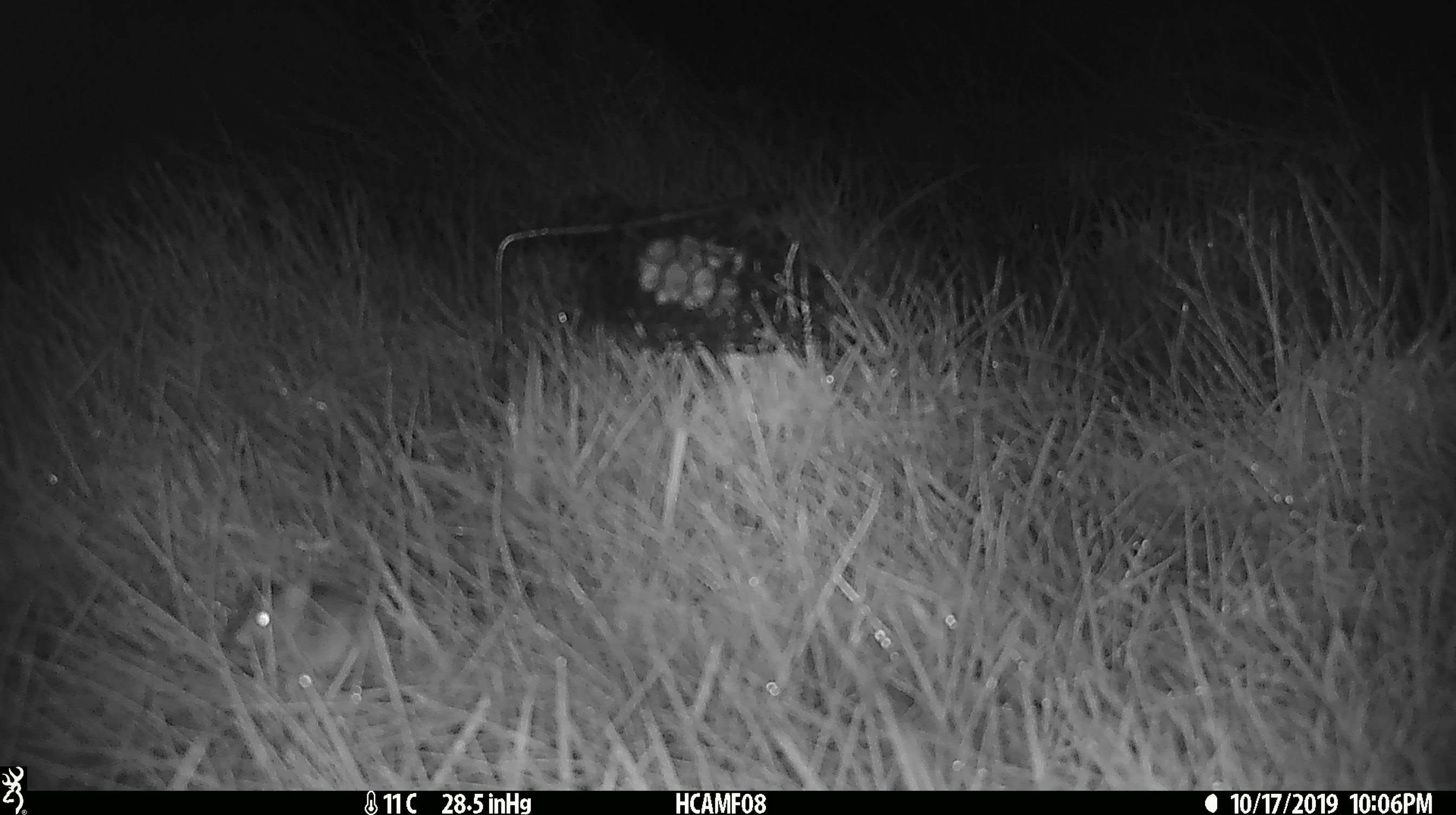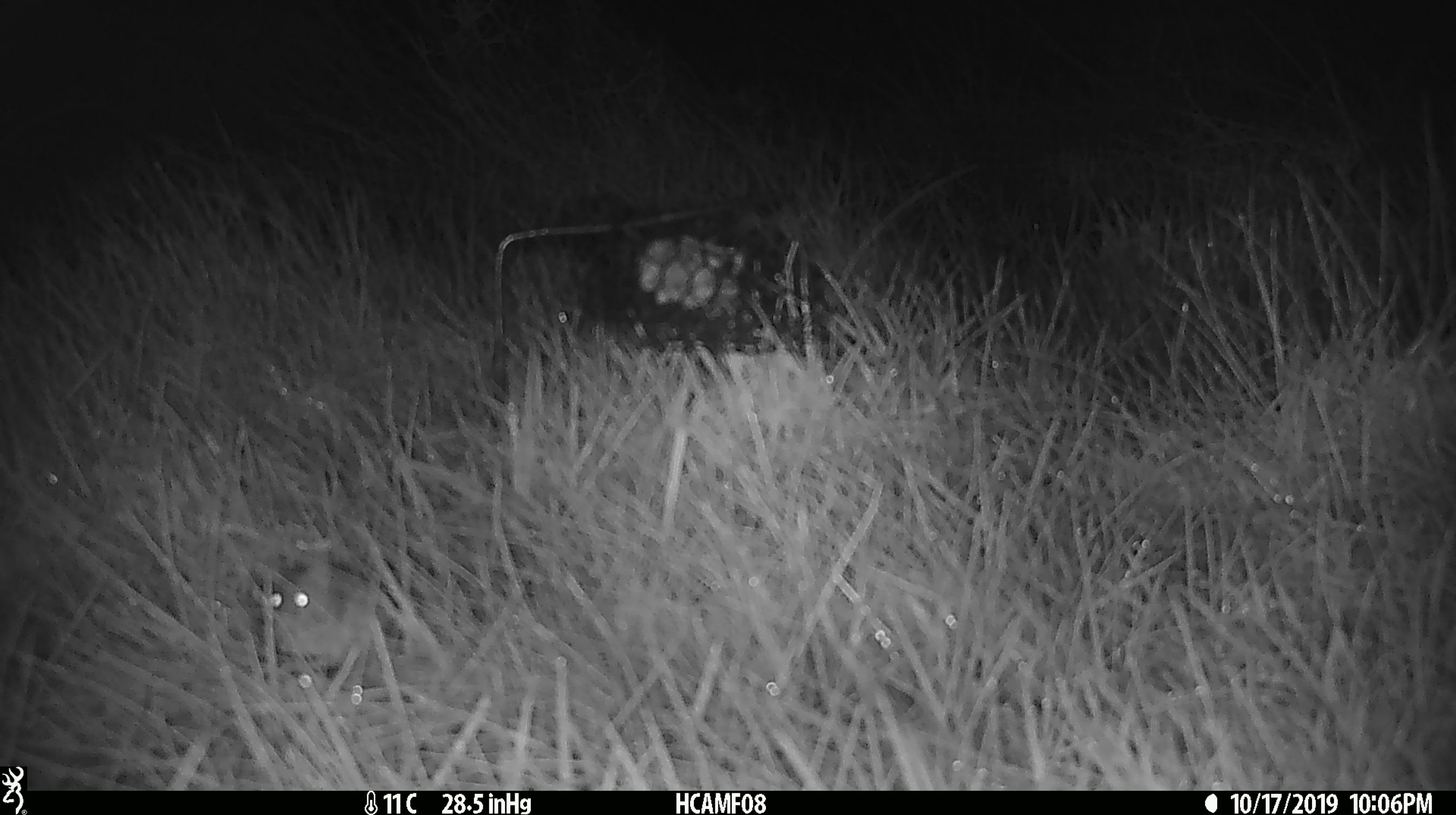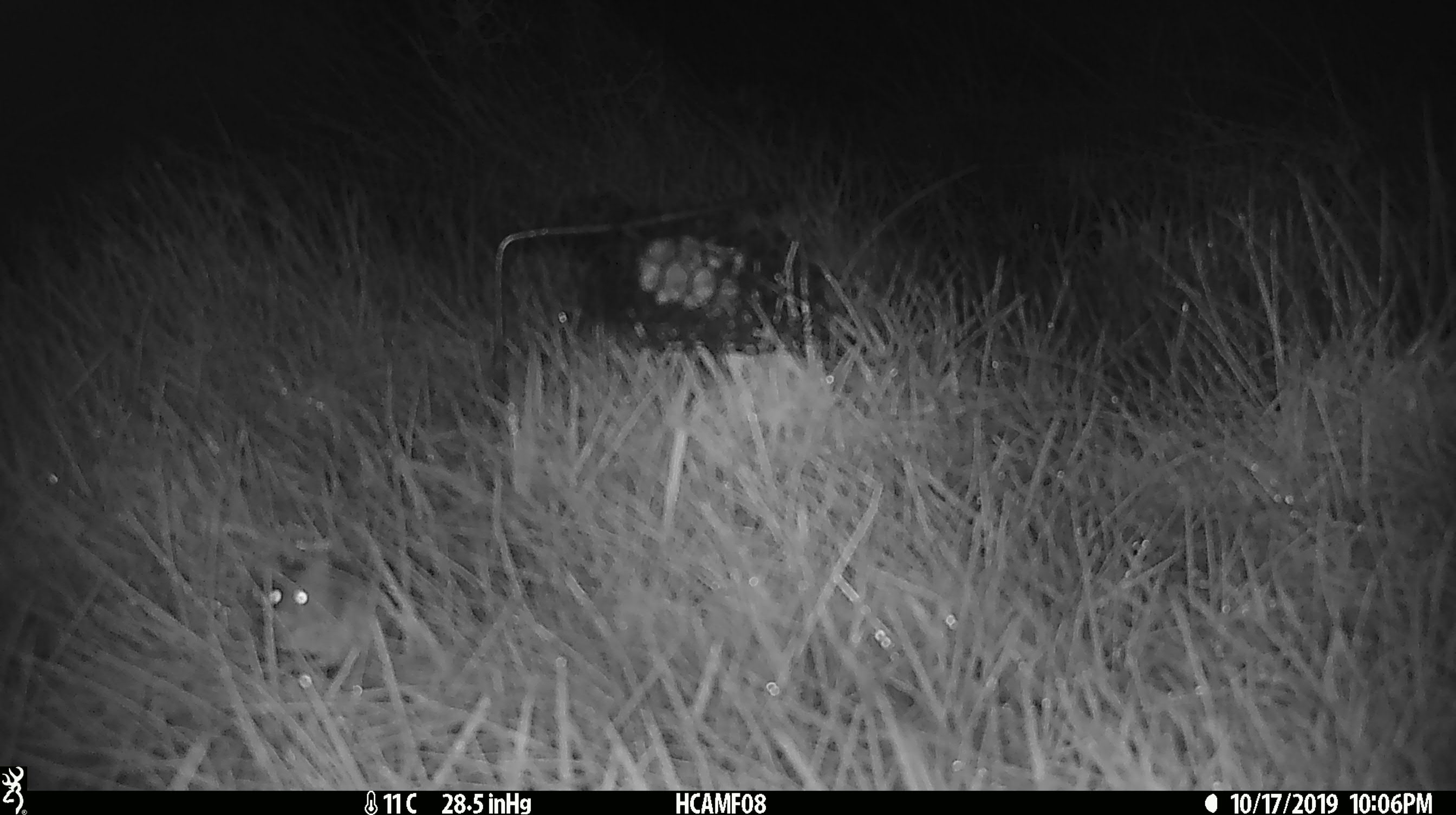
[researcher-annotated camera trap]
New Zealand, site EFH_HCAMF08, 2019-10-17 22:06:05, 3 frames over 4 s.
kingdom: Animalia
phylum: Chordata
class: Mammalia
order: Rodentia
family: Muridae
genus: Mus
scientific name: Mus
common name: mouse